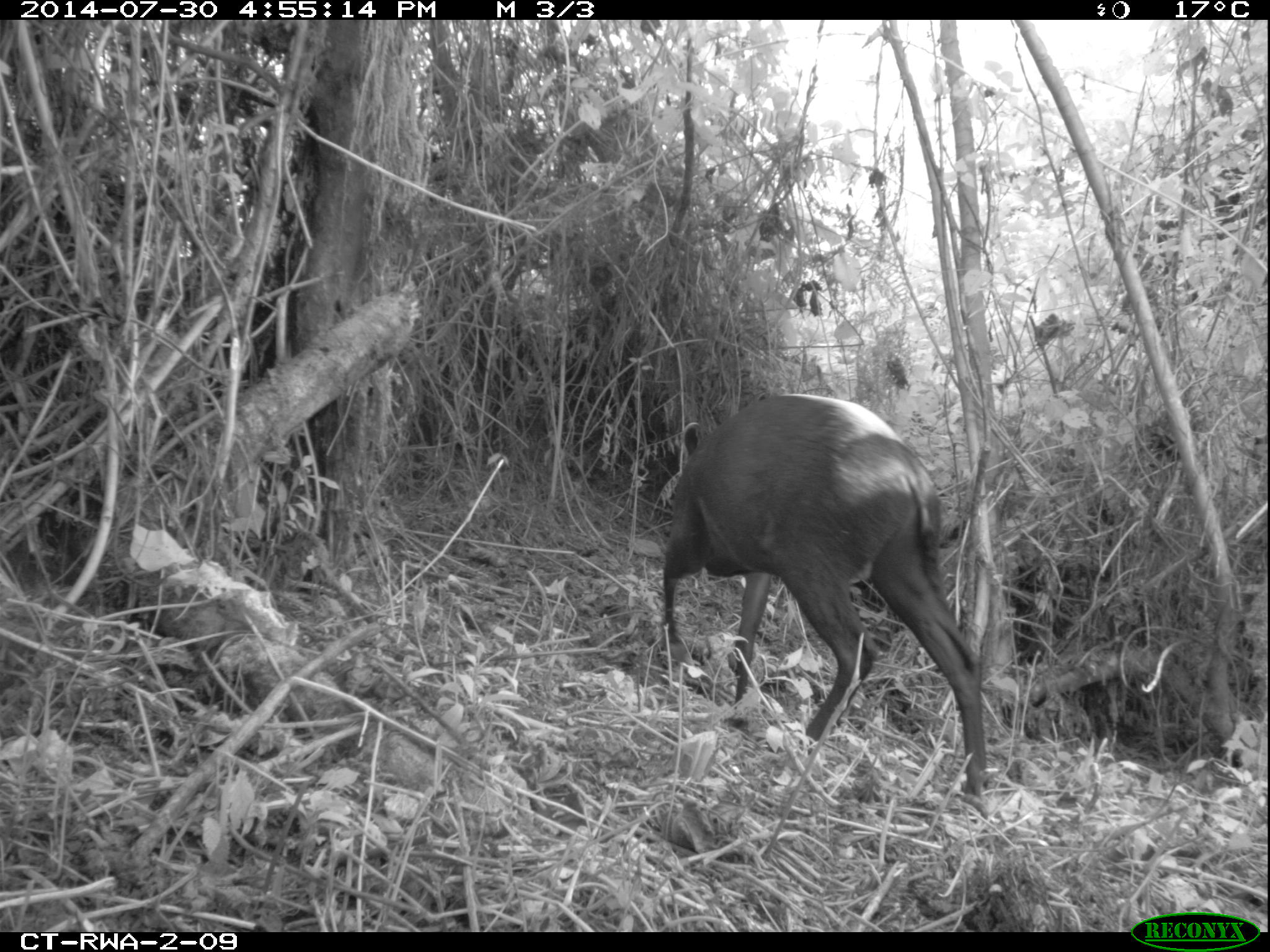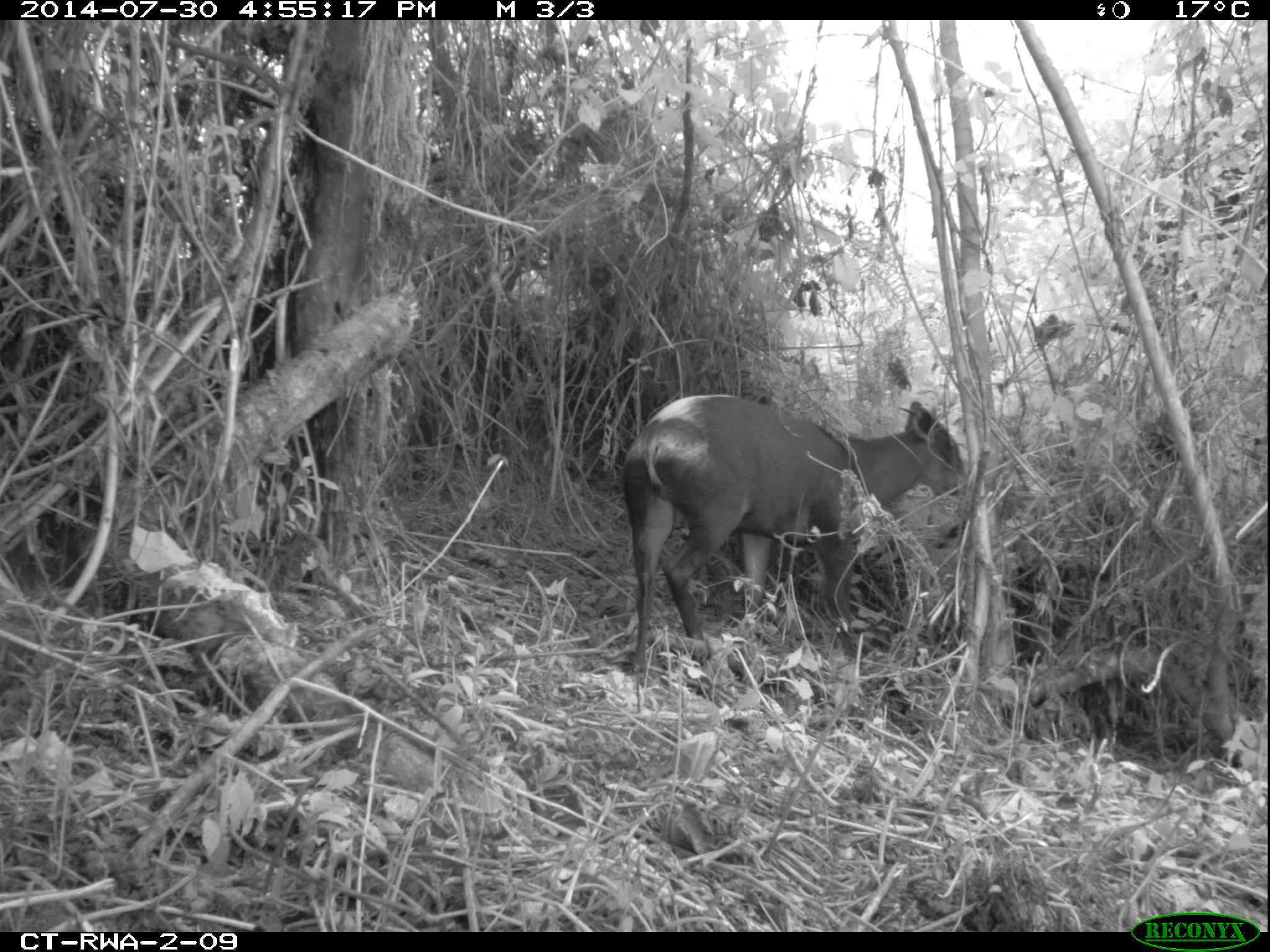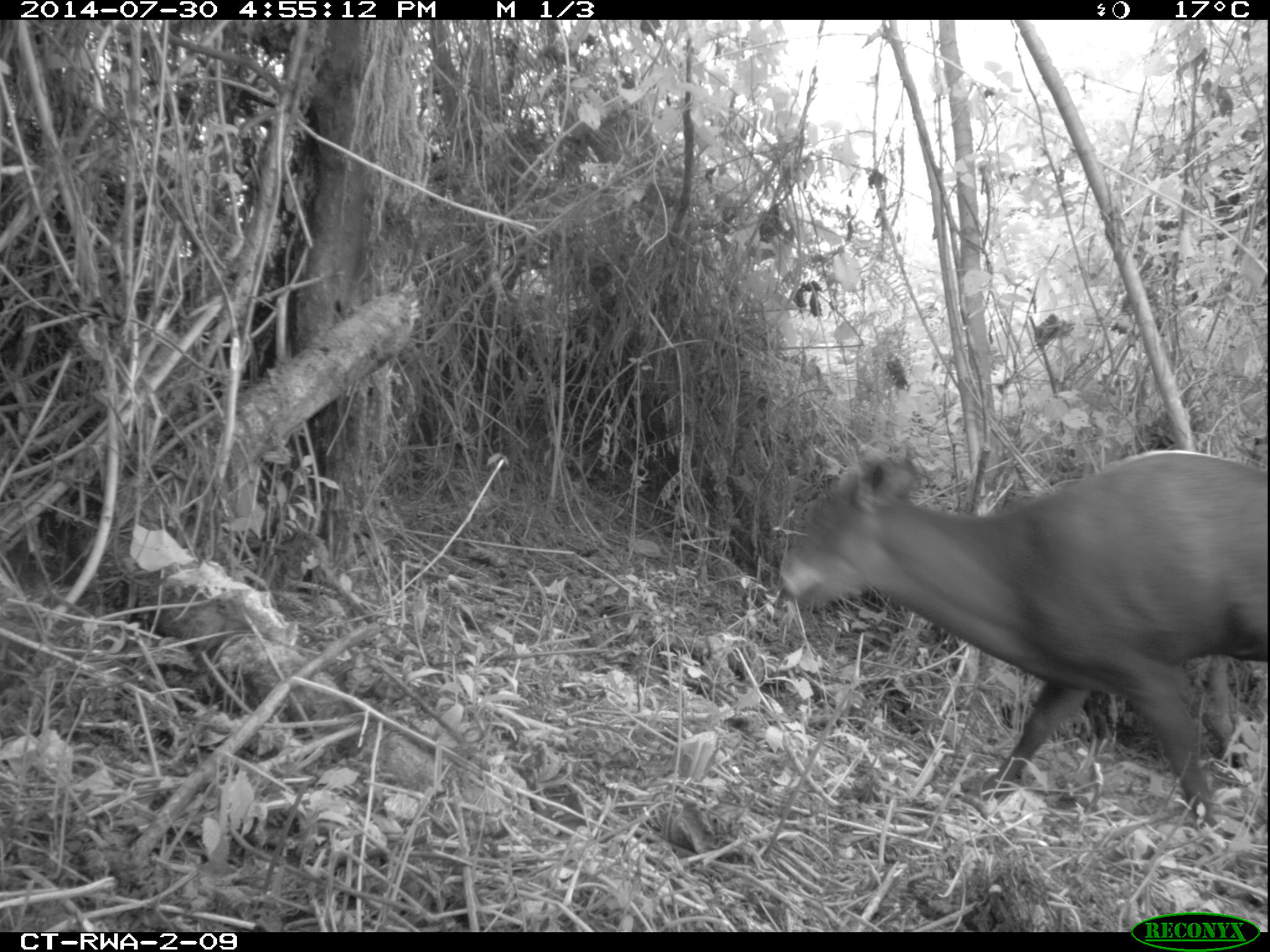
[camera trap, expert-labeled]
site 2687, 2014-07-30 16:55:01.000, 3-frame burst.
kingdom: Animalia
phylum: Chordata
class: Mammalia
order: Artiodactyla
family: Bovidae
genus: Cephalophus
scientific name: Cephalophus silvicultor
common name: light-backed duiker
Cephalophus silvicultor (light-backed duiker), count 1.